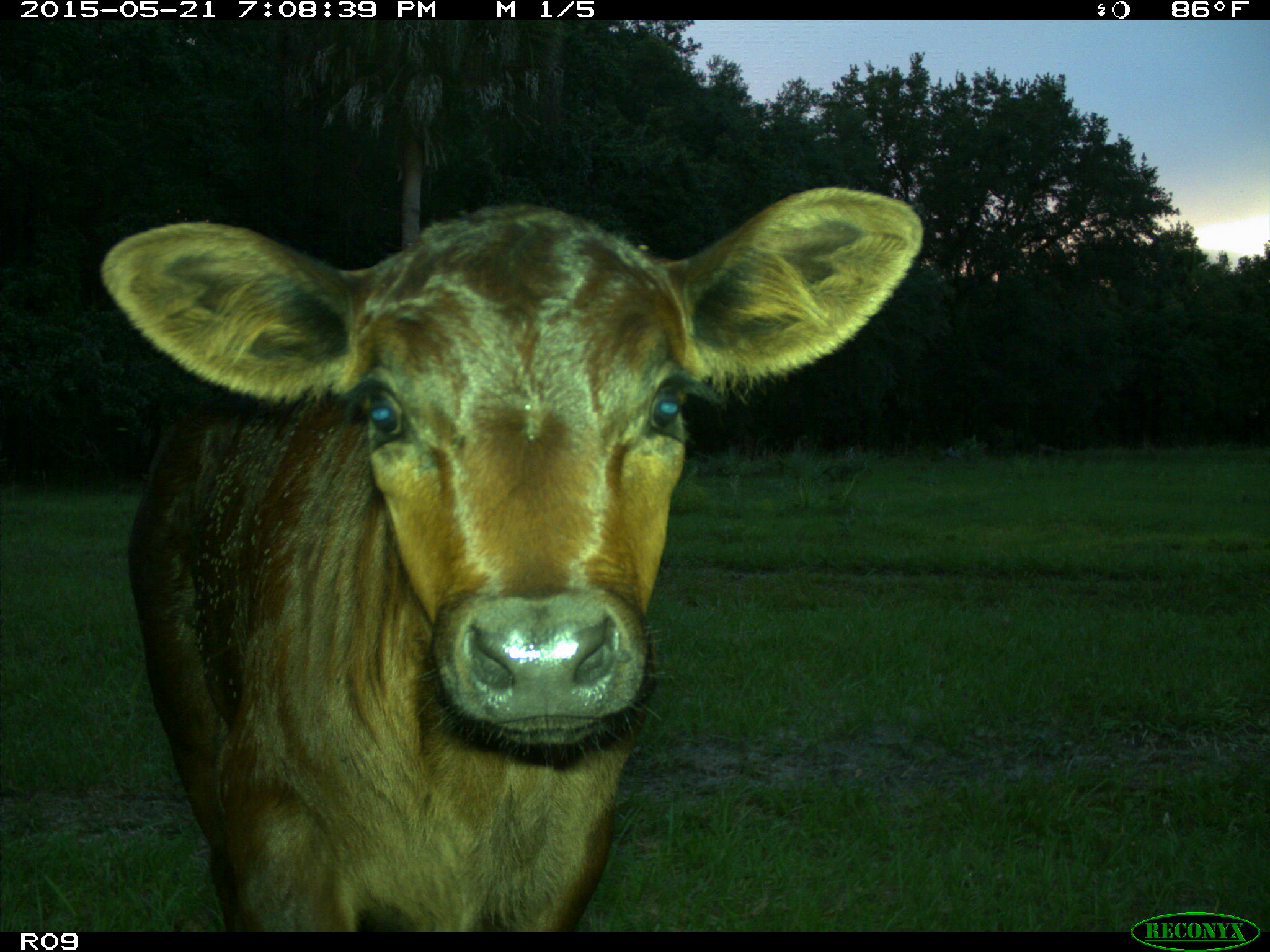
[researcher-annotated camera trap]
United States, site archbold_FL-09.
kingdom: Animalia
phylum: Chordata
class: Mammalia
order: Artiodactyla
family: Bovidae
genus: Bos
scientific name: Bos taurus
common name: domestic cow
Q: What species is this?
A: Bos taurus (domestic cow).